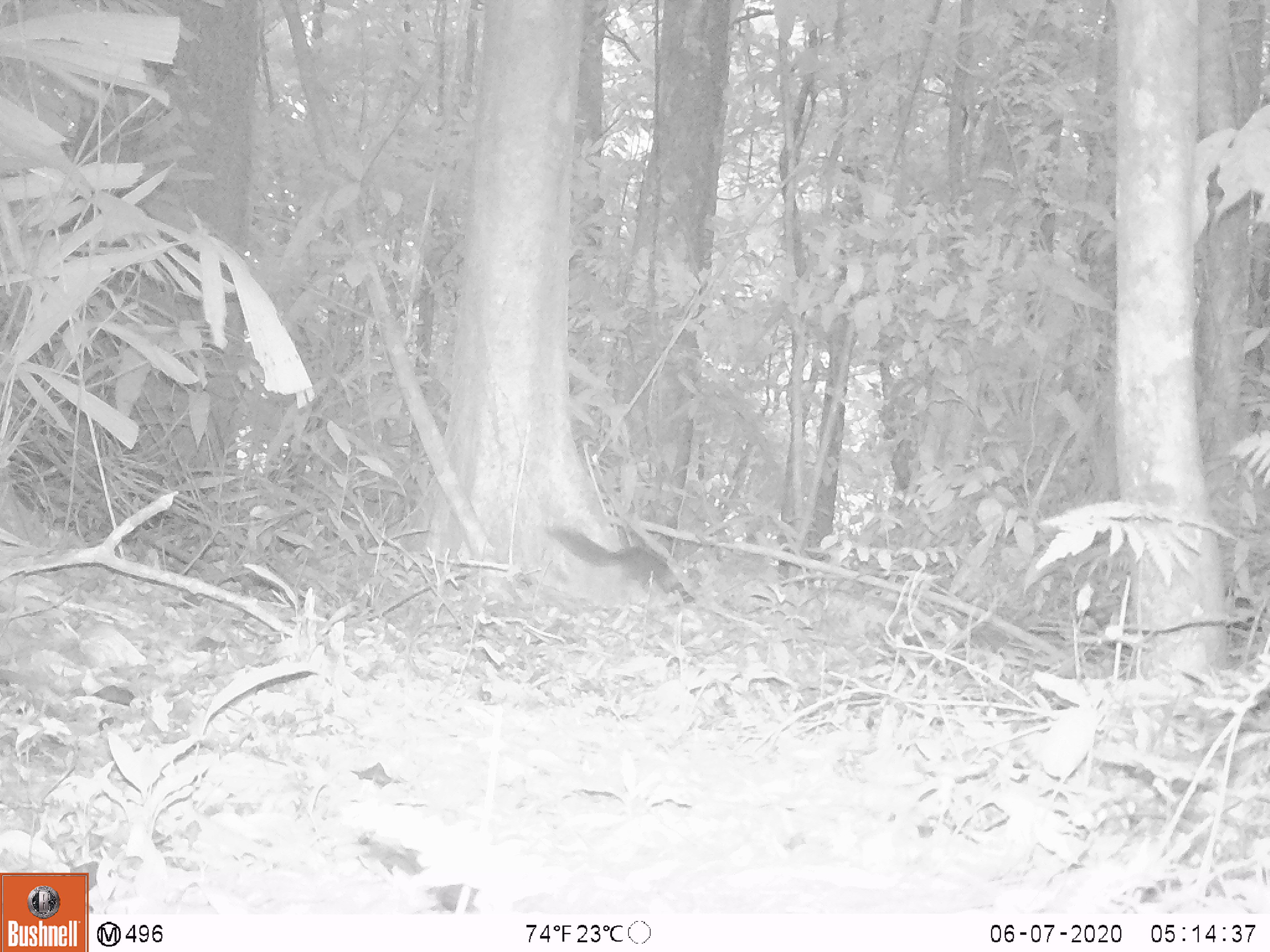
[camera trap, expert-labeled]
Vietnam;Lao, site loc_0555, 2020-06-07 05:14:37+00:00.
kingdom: Animalia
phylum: Chordata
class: Mammalia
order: Rodentia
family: Sciuridae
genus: Sciurus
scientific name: Sciurus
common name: squirrel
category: unidentified squirrel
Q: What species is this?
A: Unidentified squirrel (squirrel) (Sciurus).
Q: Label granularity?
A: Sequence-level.